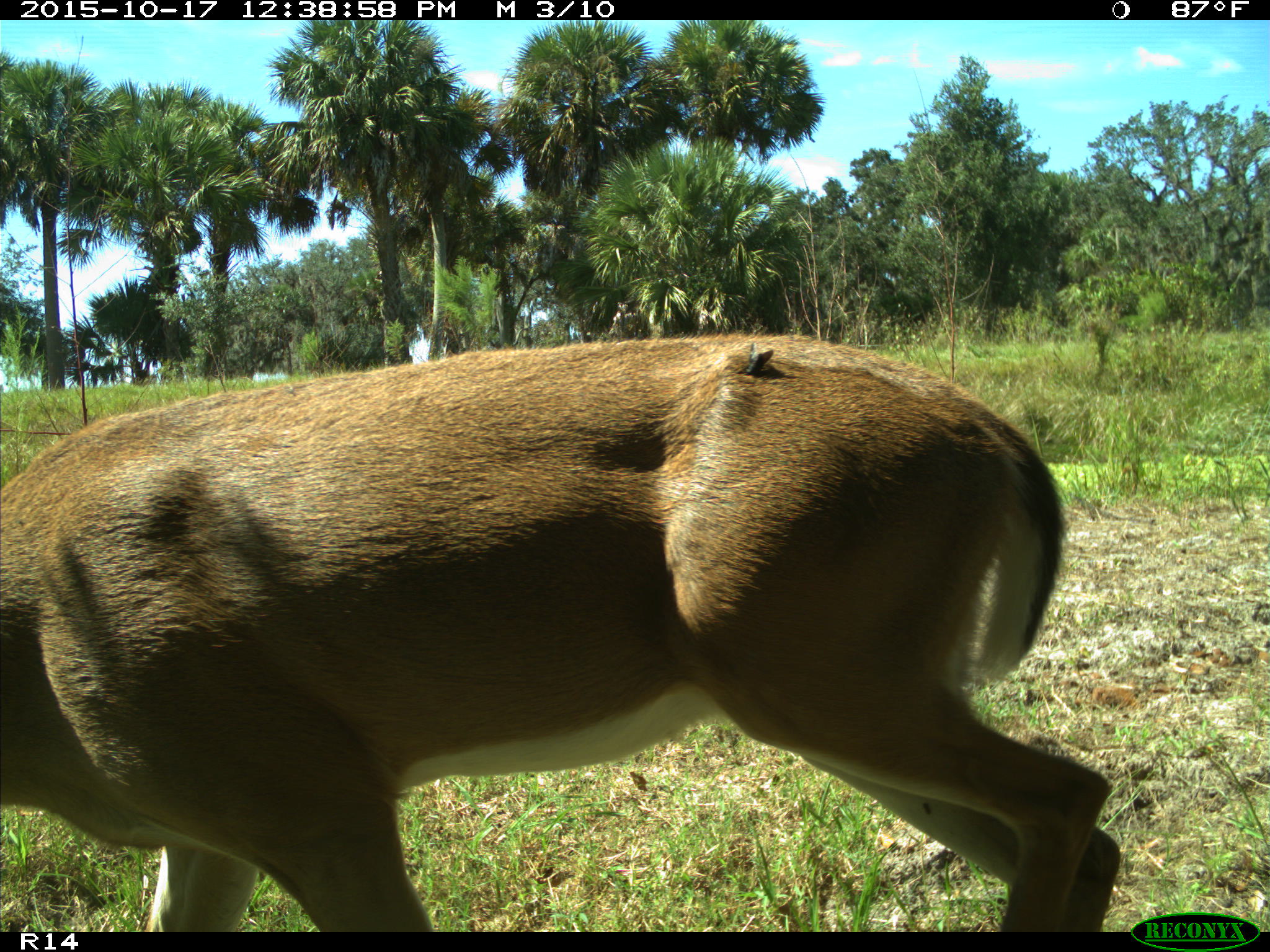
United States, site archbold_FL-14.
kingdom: Animalia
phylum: Chordata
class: Mammalia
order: Artiodactyla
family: Cervidae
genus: Odocoileus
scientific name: Odocoileus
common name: deer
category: unidentified deer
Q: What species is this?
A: Unidentified deer (deer) (Odocoileus).